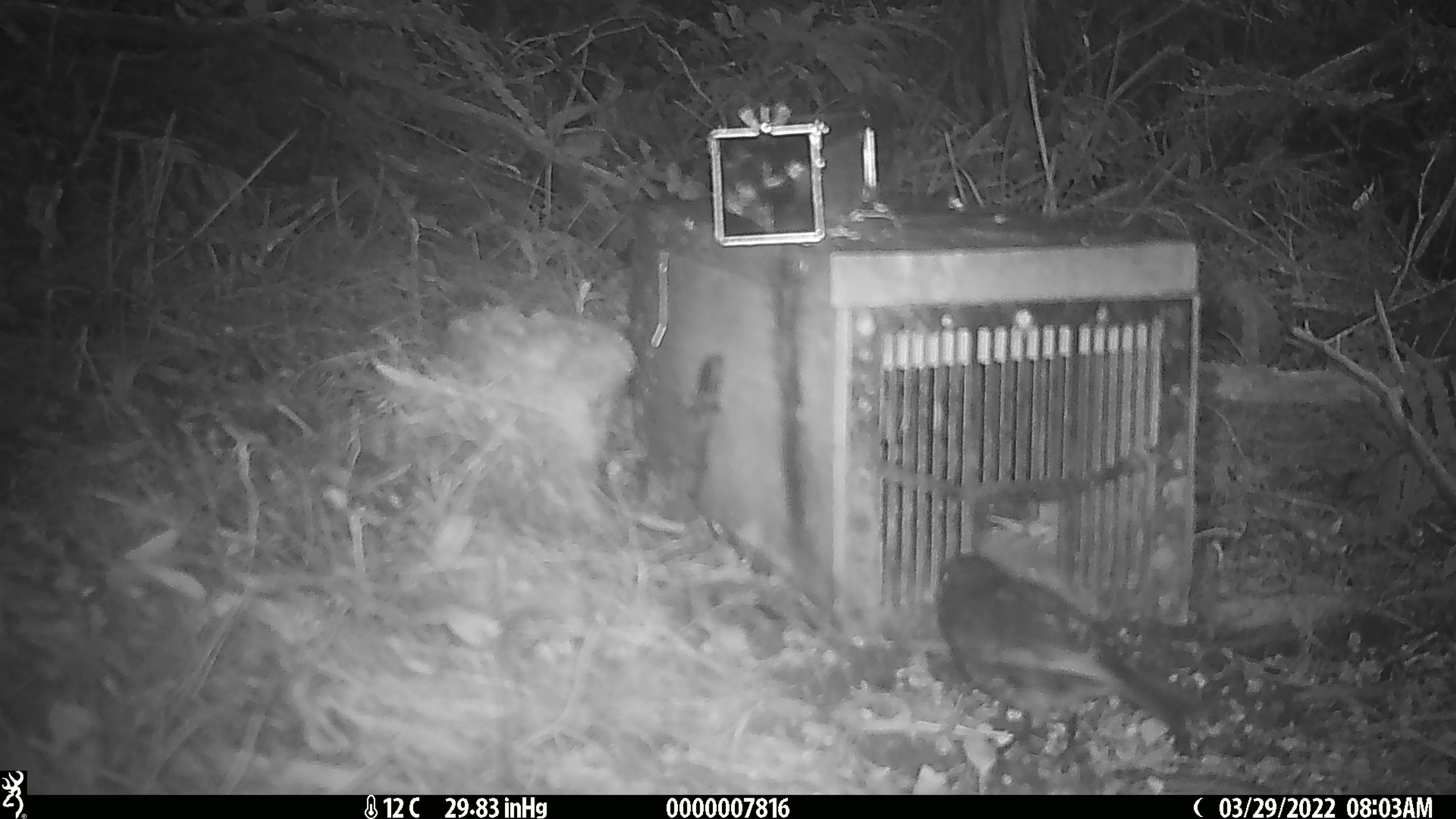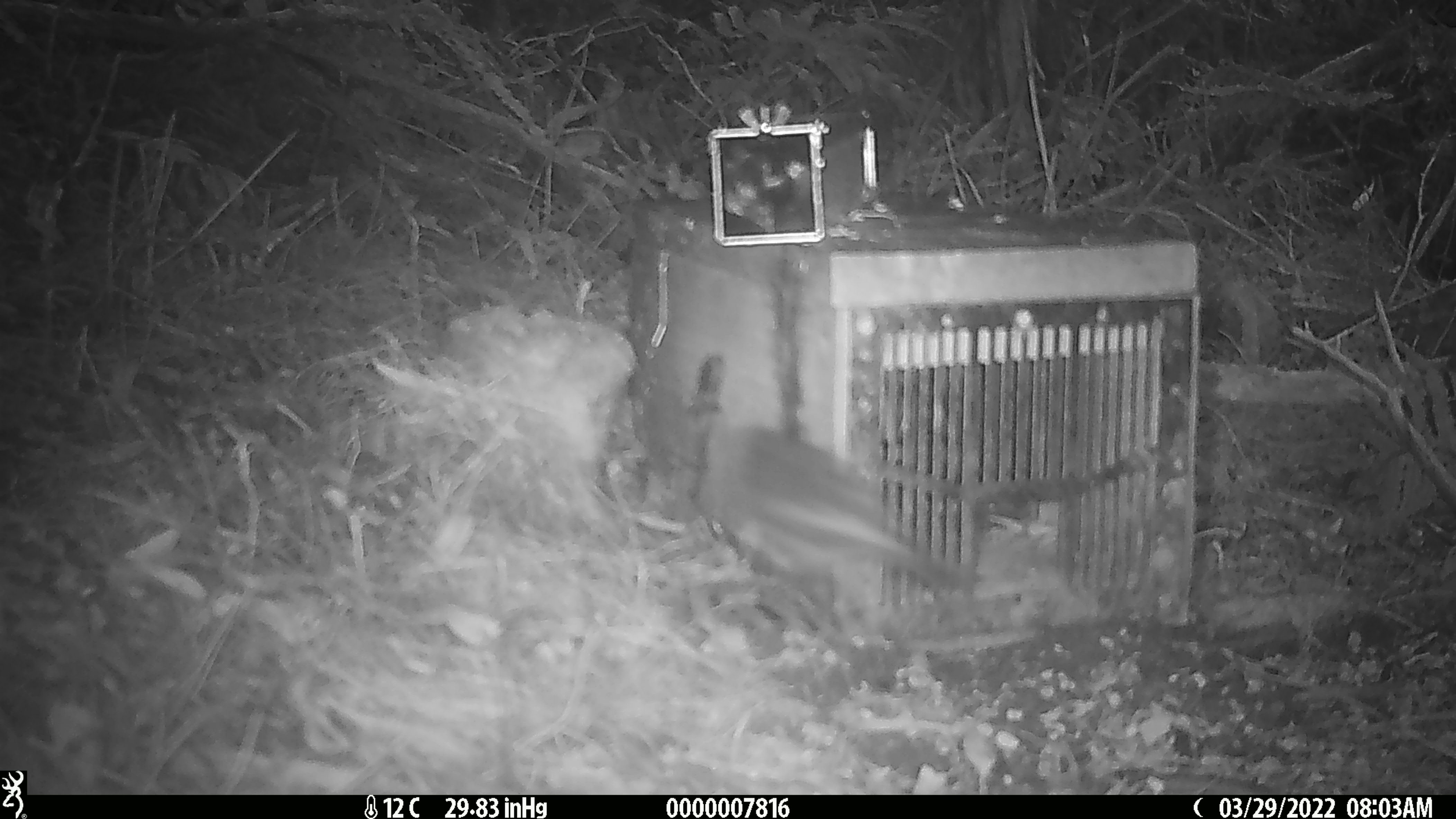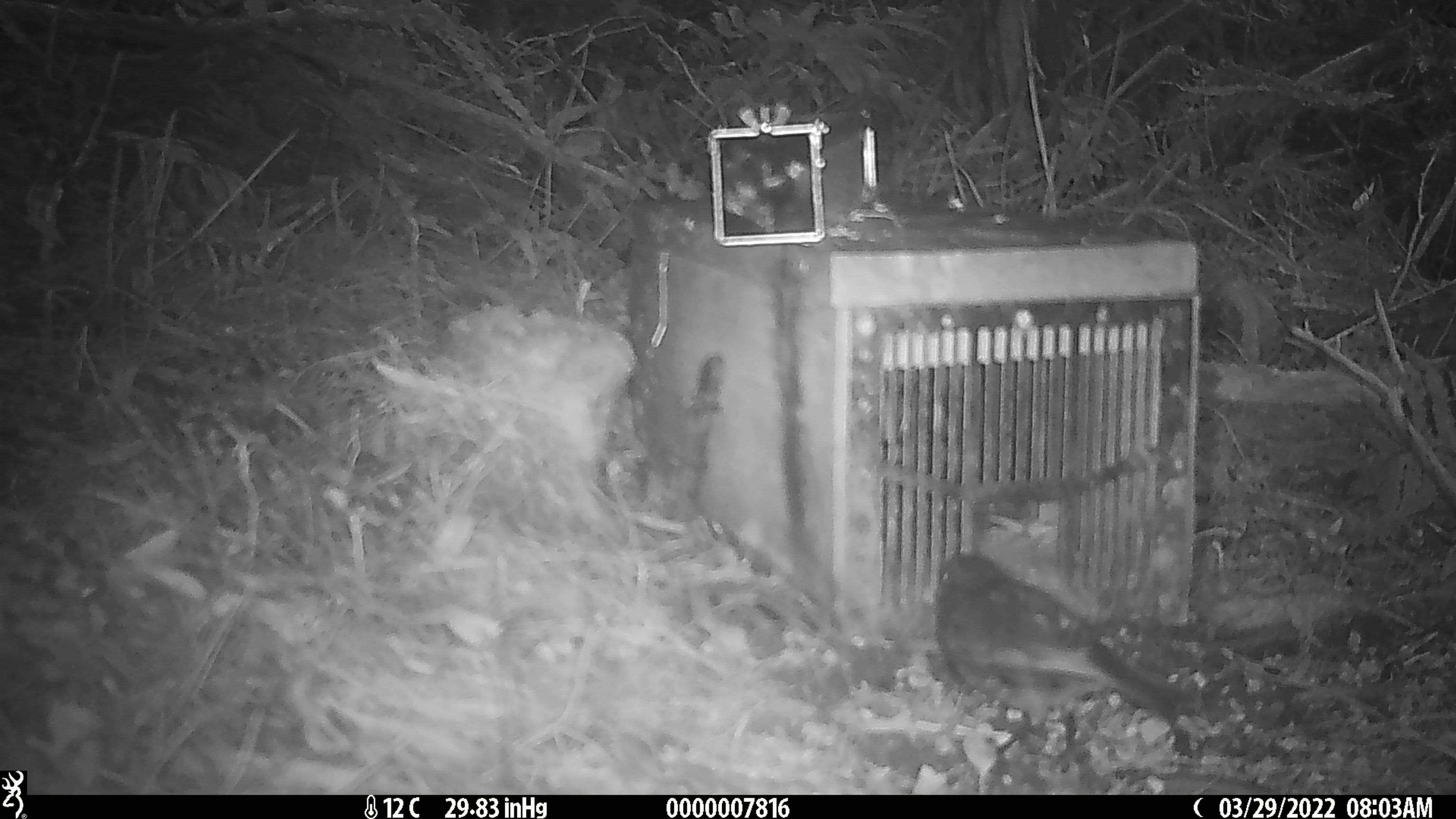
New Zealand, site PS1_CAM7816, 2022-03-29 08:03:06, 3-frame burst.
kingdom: Animalia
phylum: Chordata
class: Aves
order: Passeriformes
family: Petroicidae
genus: Petroica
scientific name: Petroica australis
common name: new zealand robin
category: robin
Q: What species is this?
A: Robin (new zealand robin) (Petroica australis).